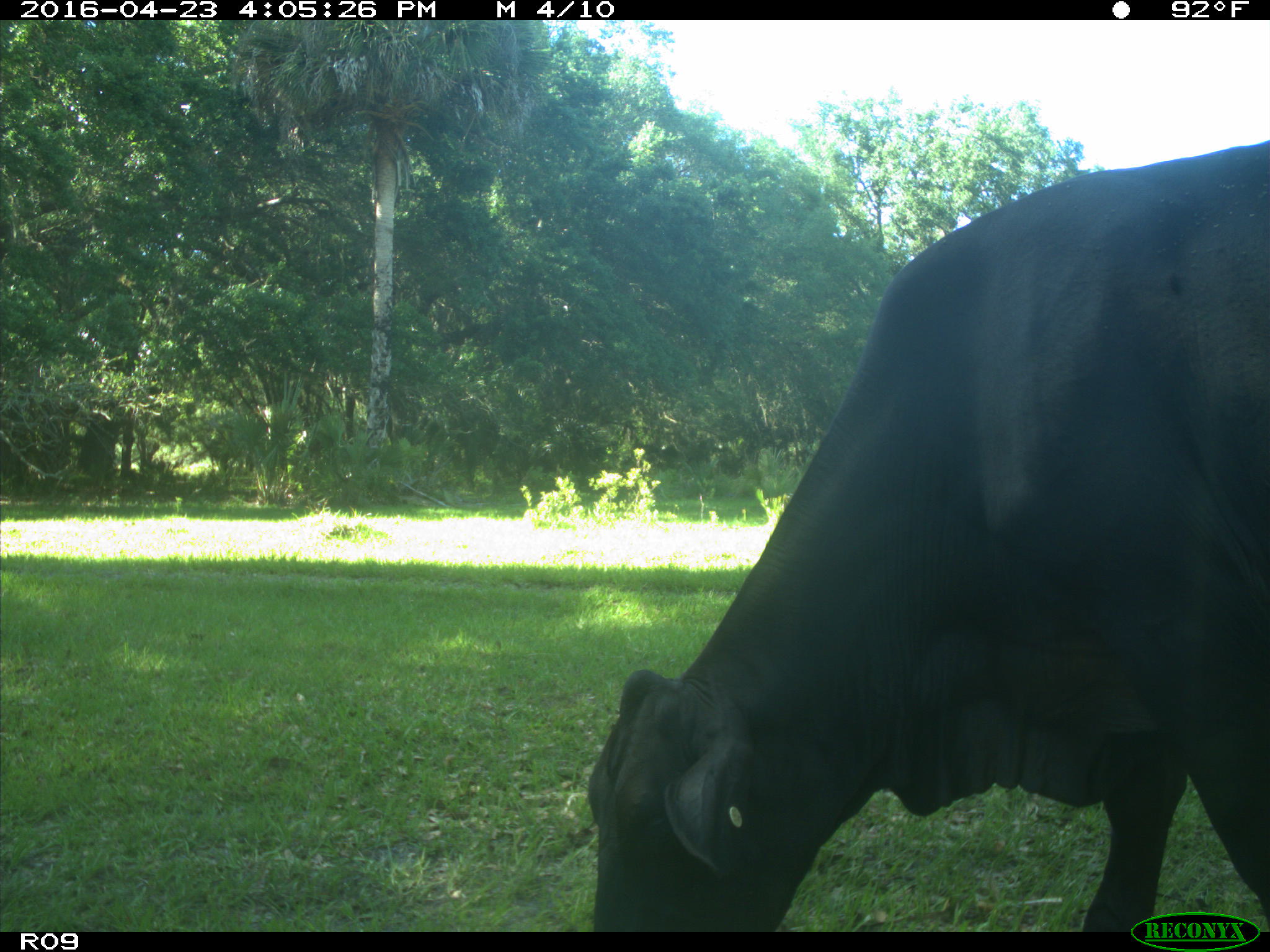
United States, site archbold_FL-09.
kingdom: Animalia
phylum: Chordata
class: Mammalia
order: Artiodactyla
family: Bovidae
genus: Bos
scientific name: Bos taurus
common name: domestic cow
Bos taurus (domestic cow).